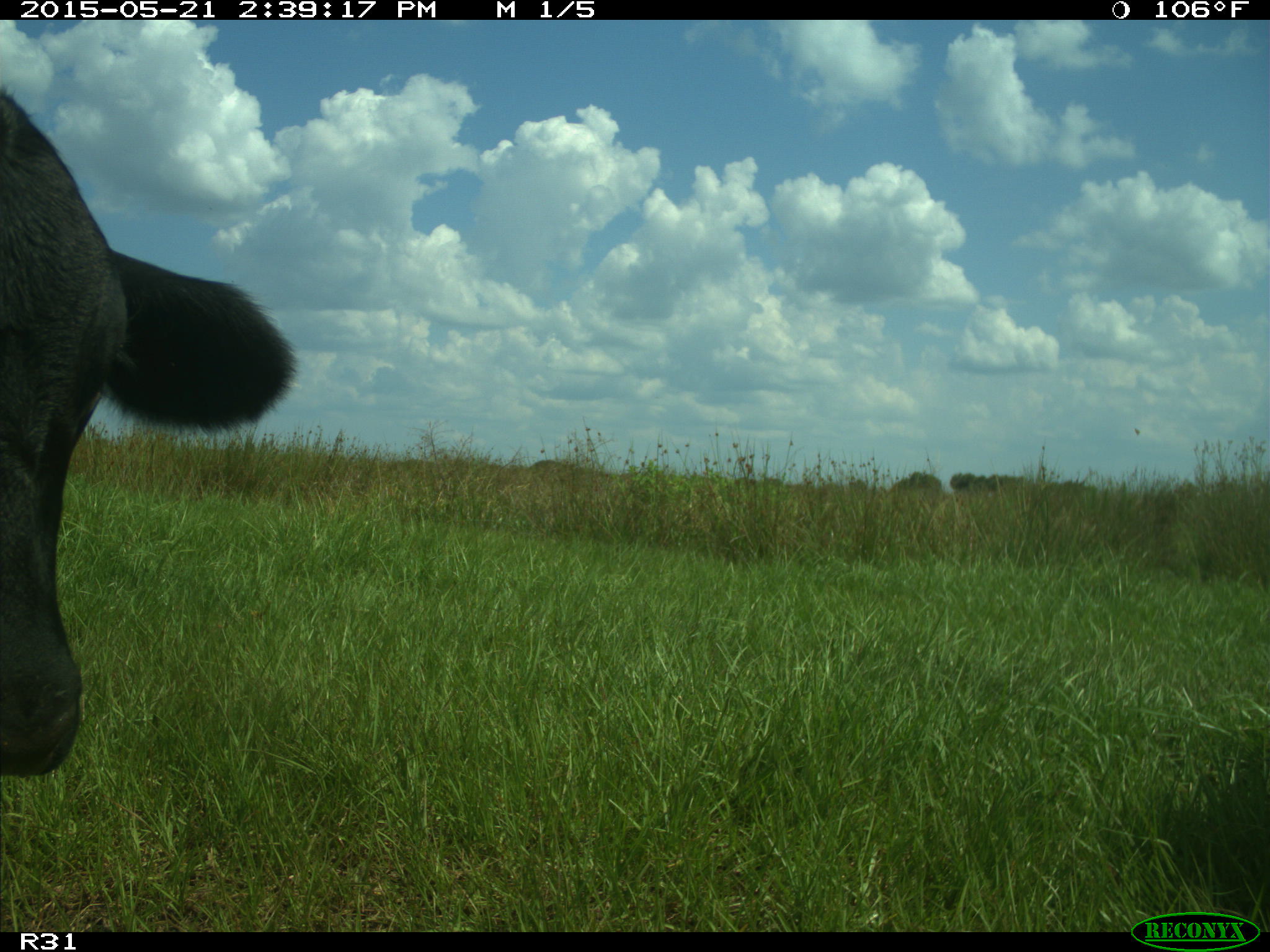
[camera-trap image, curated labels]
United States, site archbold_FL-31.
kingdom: Animalia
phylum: Chordata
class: Mammalia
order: Artiodactyla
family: Bovidae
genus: Bos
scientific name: Bos taurus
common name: domestic cow